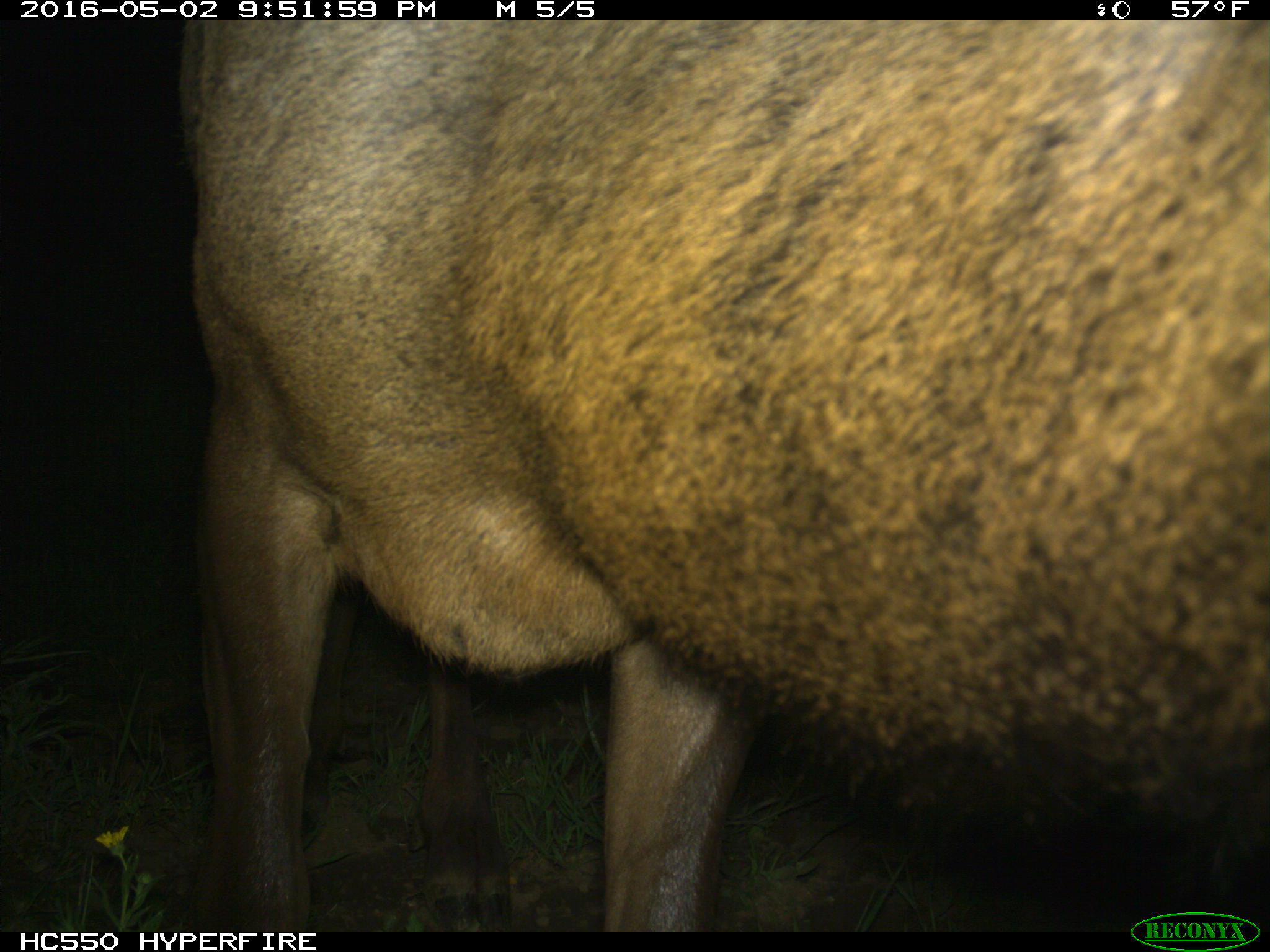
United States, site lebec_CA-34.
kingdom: Animalia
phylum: Chordata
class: Mammalia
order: Artiodactyla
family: Cervidae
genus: Cervus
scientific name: Cervus canadensis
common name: elk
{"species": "Cervus canadensis (elk)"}